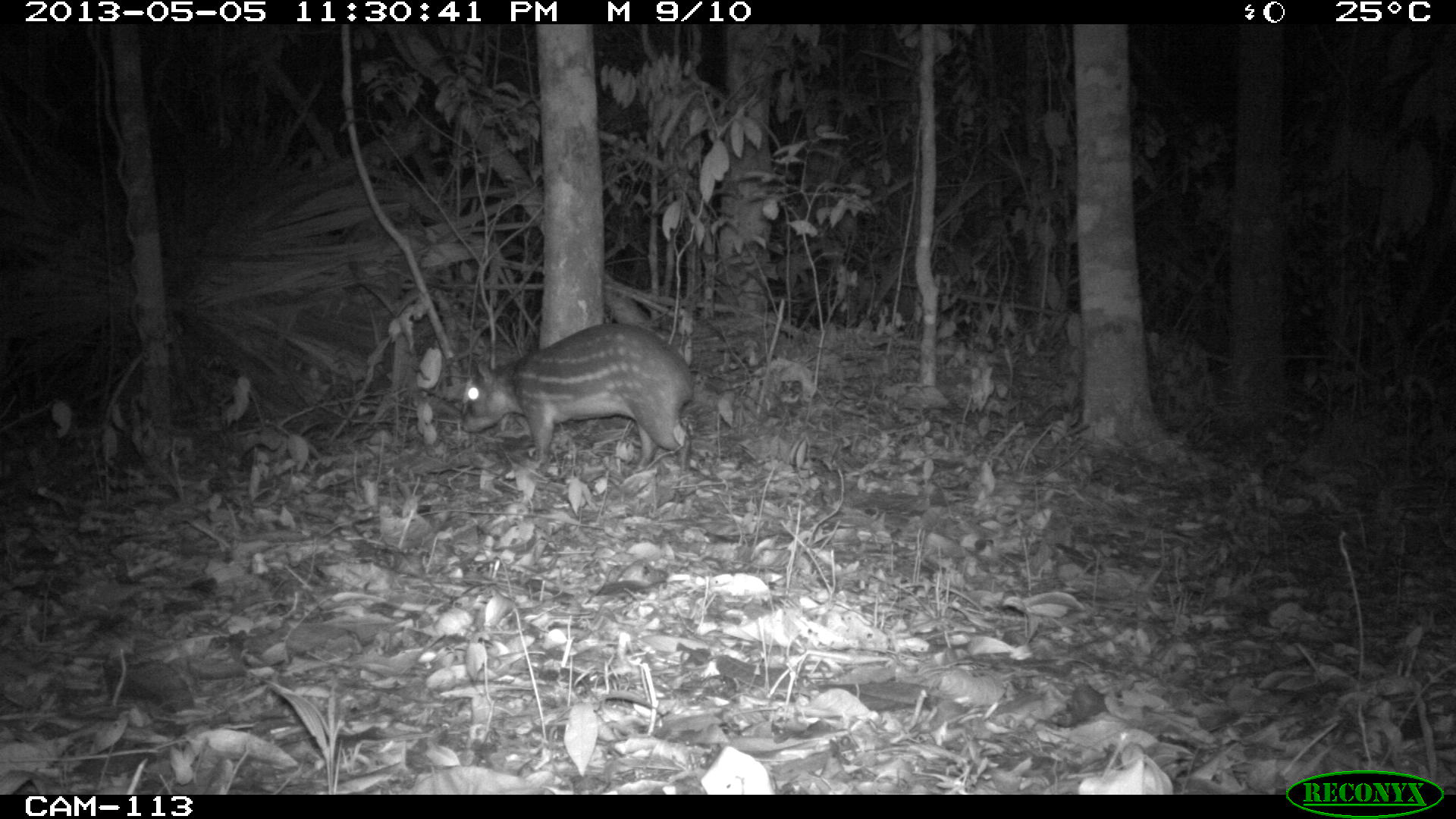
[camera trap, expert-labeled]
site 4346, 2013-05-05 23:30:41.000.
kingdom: Animalia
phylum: Chordata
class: Mammalia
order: Rodentia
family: Cuniculidae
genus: Cuniculus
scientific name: Cuniculus paca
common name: lowland paca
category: agouti paca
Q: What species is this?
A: Agouti paca (lowland paca) (Cuniculus paca).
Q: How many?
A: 1.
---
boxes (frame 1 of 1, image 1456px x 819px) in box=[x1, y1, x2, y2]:
agouti paca: box=[459, 321, 698, 472]